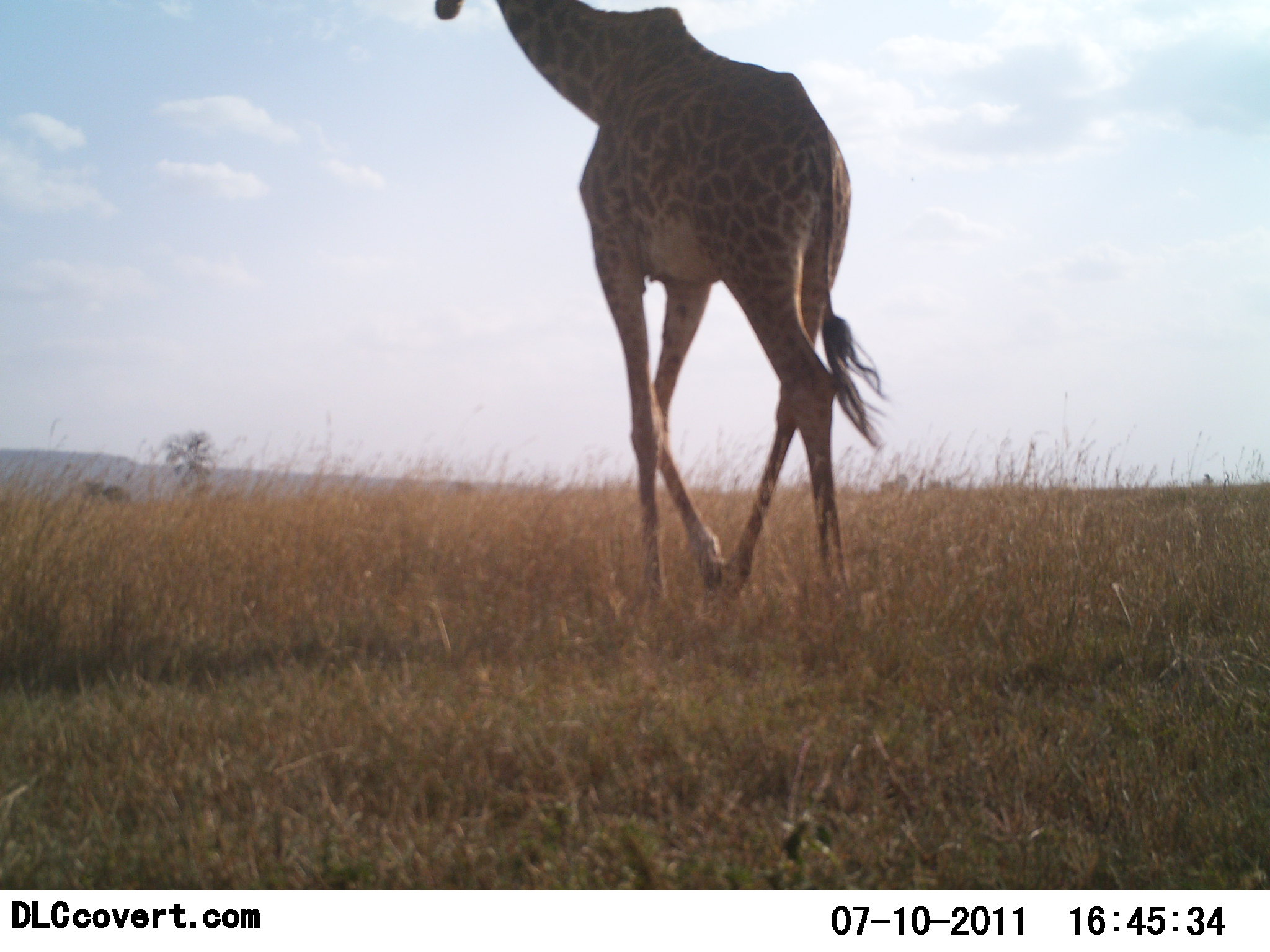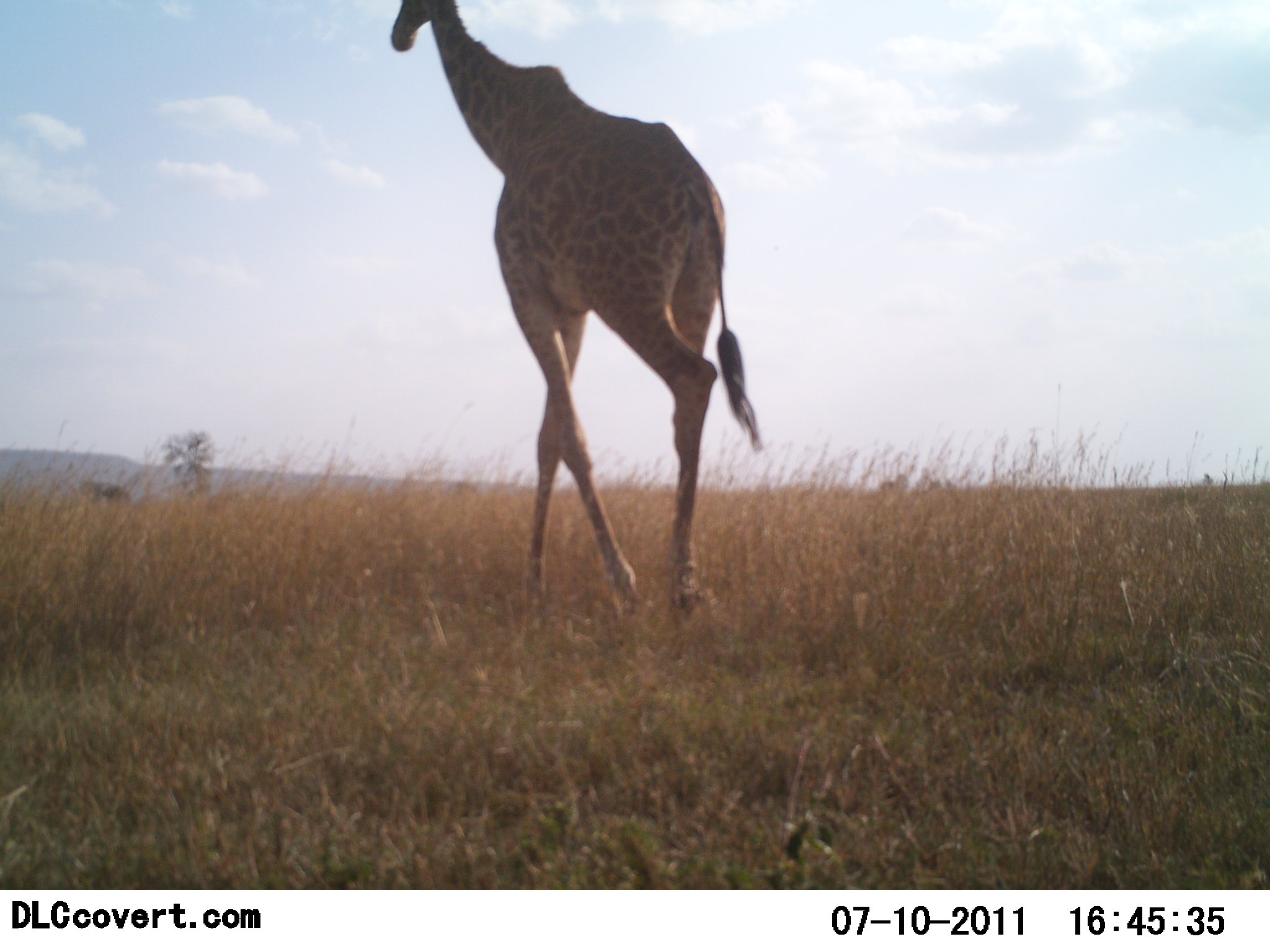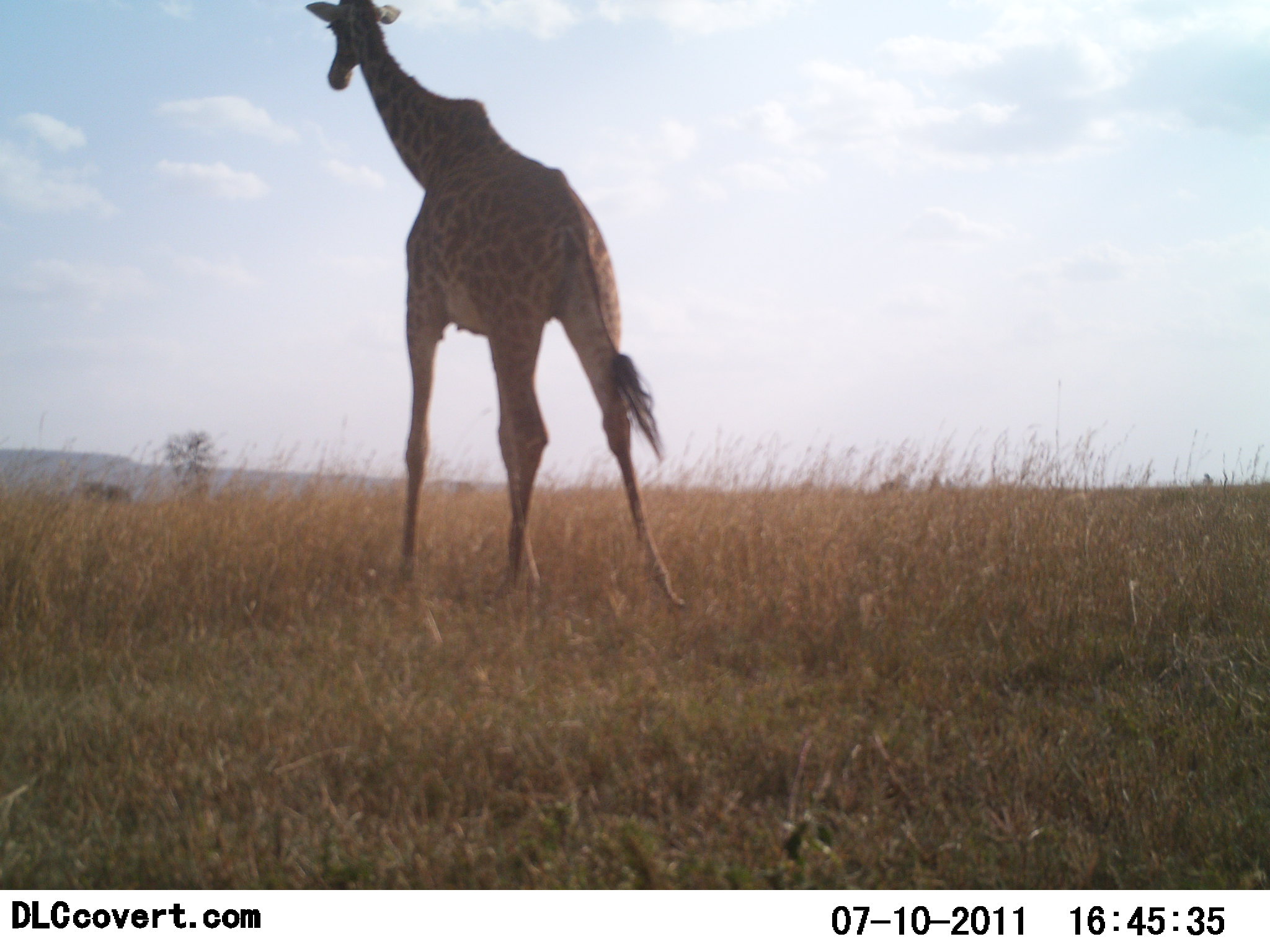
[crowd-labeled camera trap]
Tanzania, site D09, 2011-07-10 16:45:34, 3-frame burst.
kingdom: Animalia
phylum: Chordata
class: Mammalia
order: Artiodactyla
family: Giraffidae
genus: Giraffa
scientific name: Giraffa camelopardalis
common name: giraffe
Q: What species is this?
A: Giraffe (Giraffa camelopardalis).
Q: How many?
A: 1.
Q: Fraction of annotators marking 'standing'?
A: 10%.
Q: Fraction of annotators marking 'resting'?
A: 0%.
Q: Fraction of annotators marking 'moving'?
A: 100%.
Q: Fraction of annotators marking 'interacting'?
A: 0%.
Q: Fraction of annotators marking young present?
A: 0%.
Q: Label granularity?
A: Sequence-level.